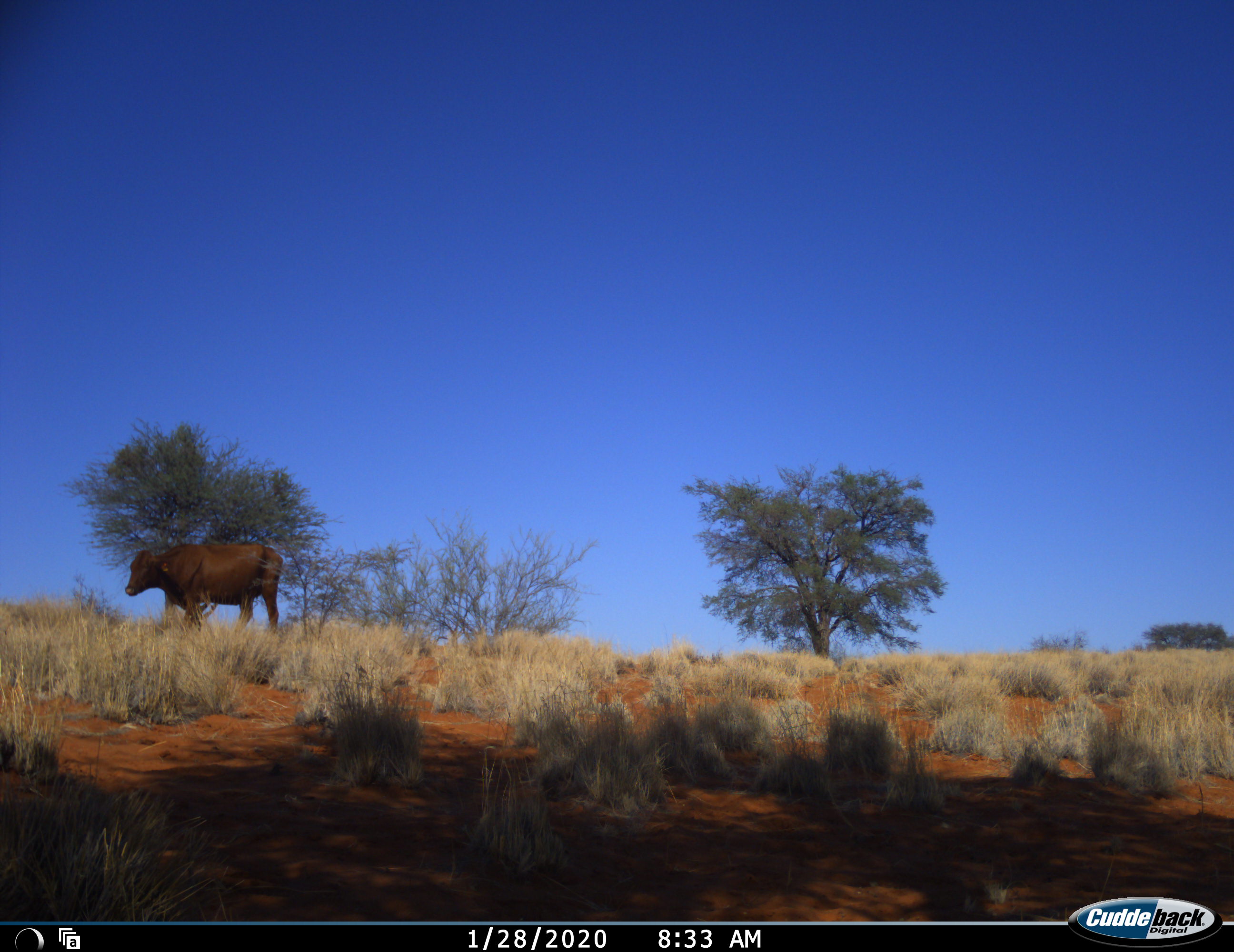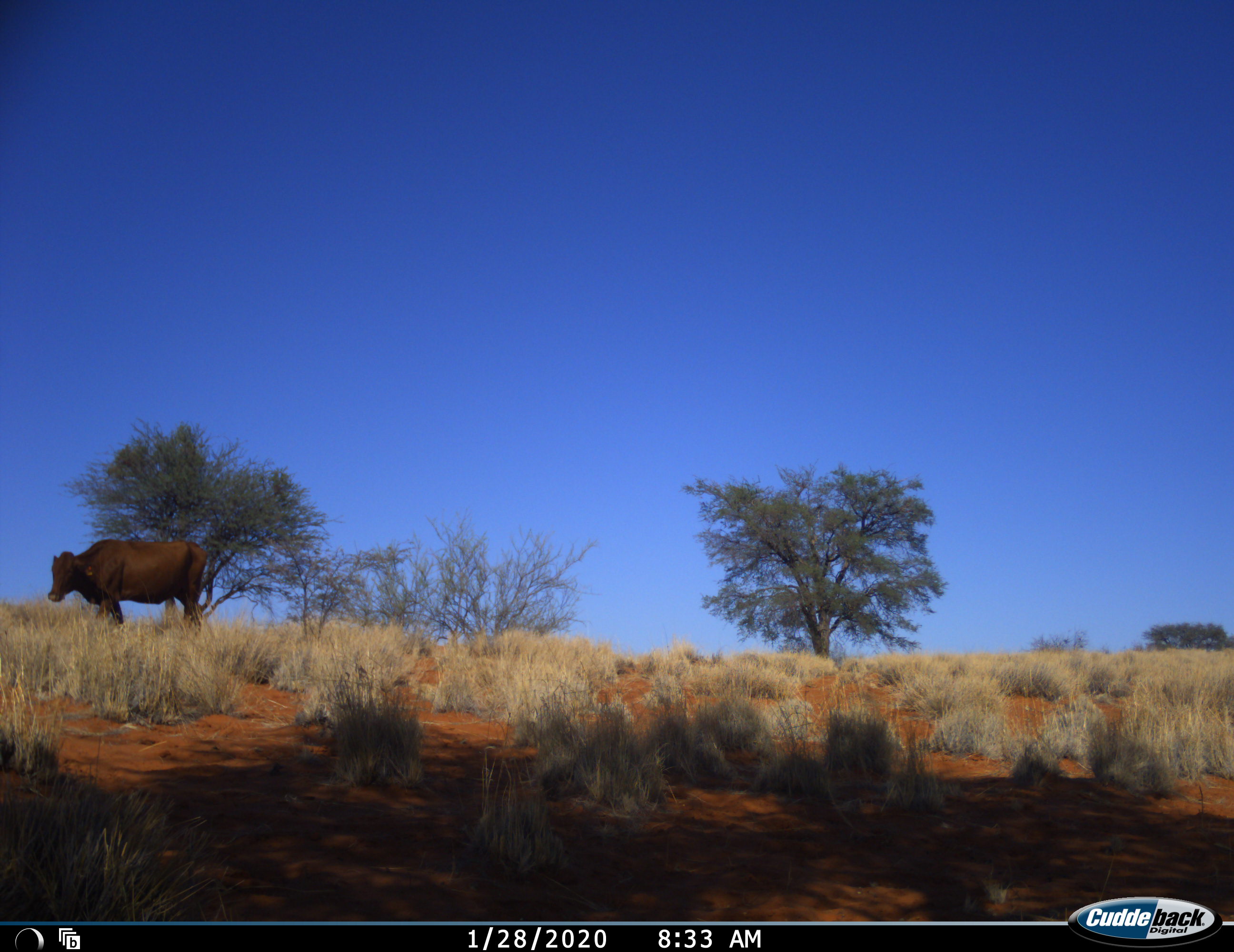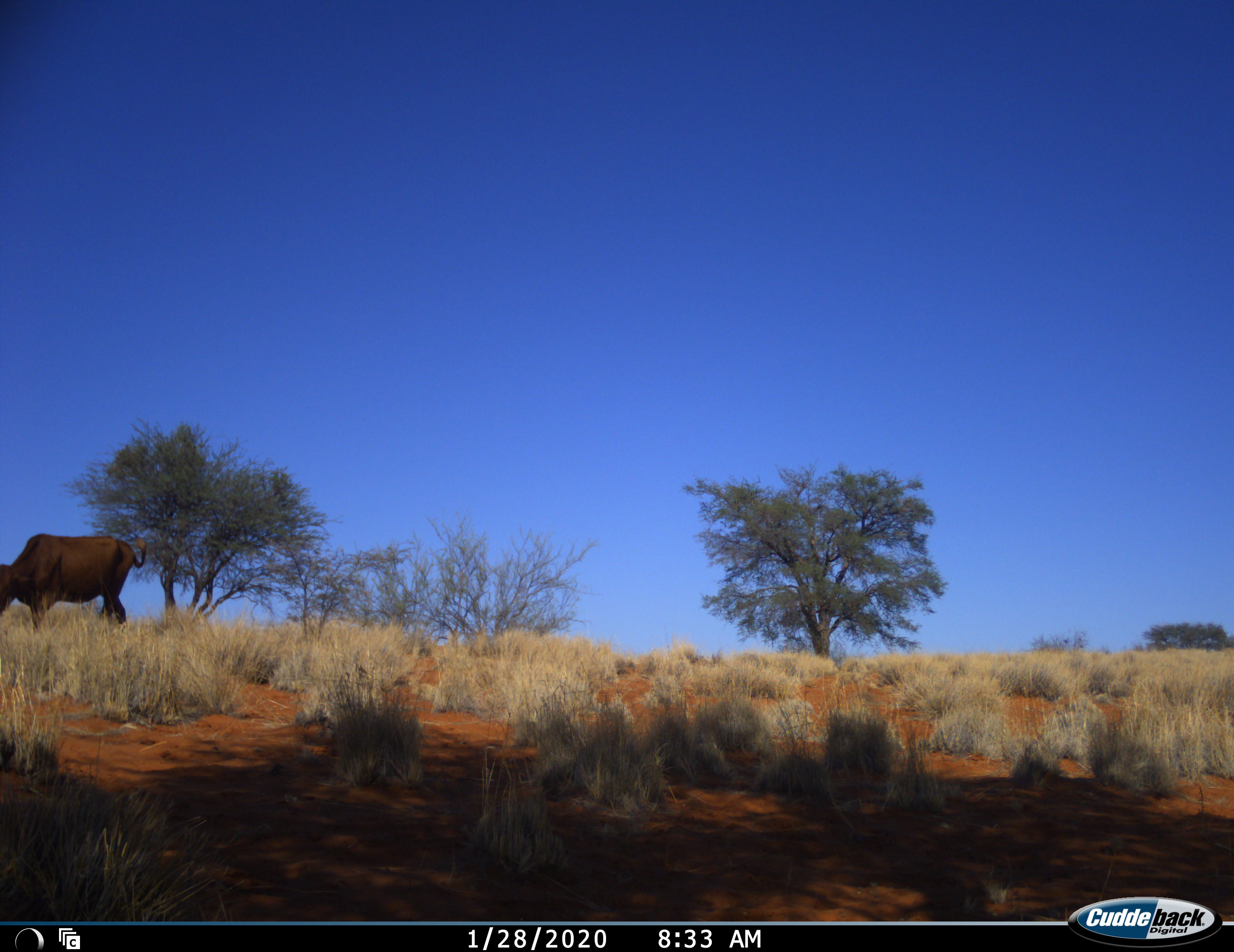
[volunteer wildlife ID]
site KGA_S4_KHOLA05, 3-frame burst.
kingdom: Animalia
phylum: Chordata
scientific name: Vertebrata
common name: domestic animal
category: domesticanimal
Domesticanimal (domestic animal) (Vertebrata), count 1. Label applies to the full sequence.